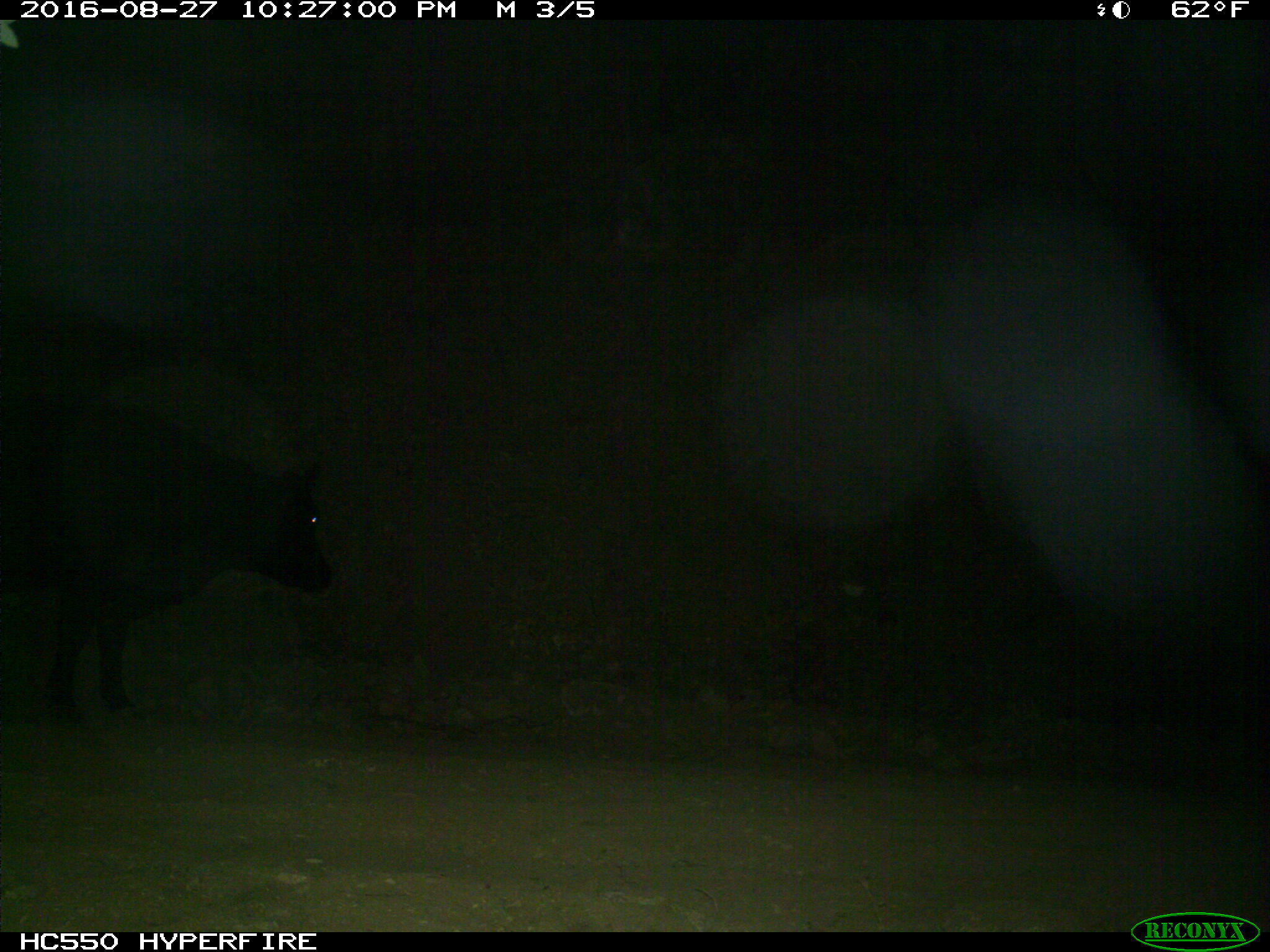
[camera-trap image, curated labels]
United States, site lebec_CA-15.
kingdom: Animalia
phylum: Chordata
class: Mammalia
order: Artiodactyla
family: Bovidae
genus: Bos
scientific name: Bos taurus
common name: domestic cow